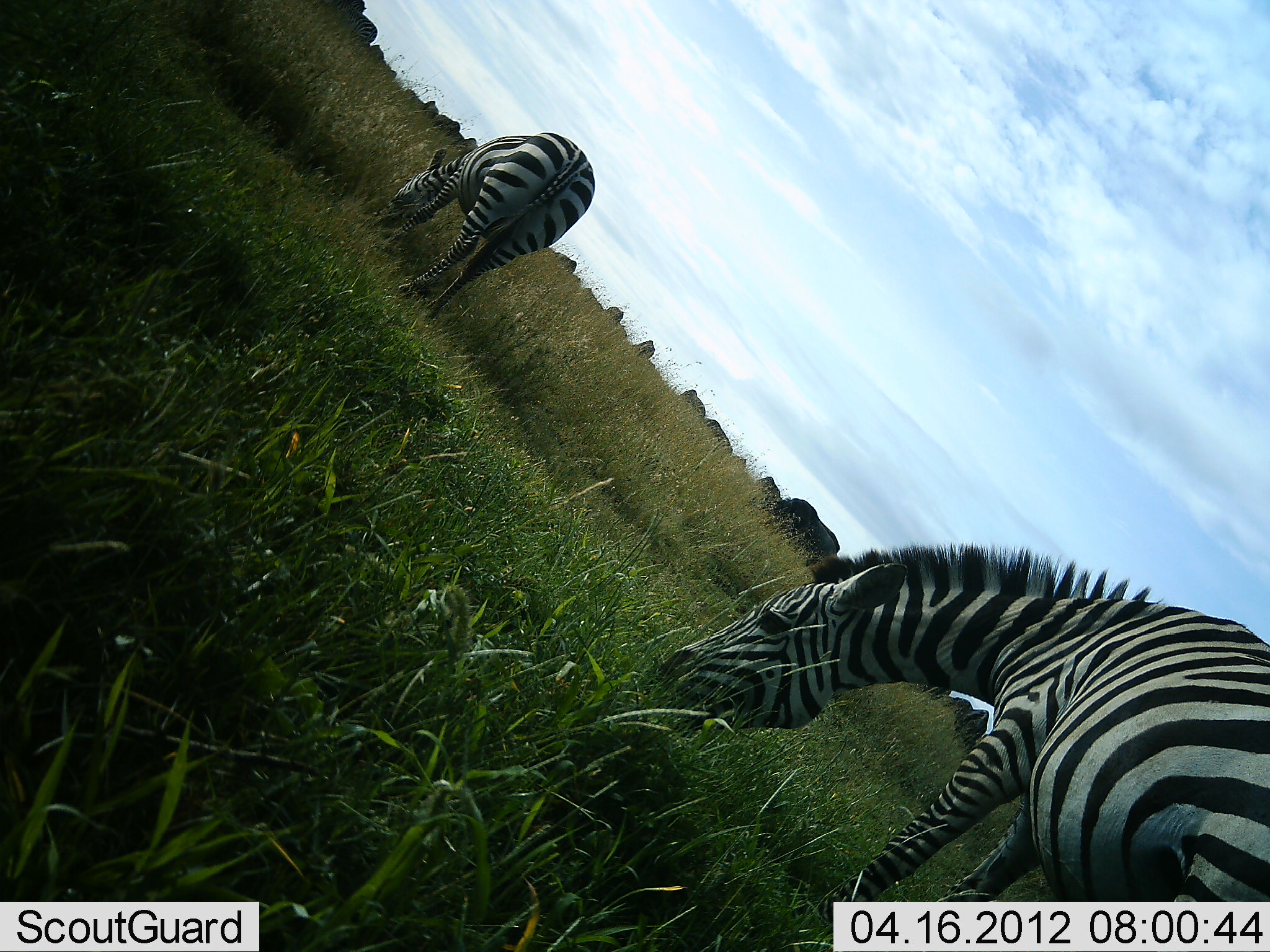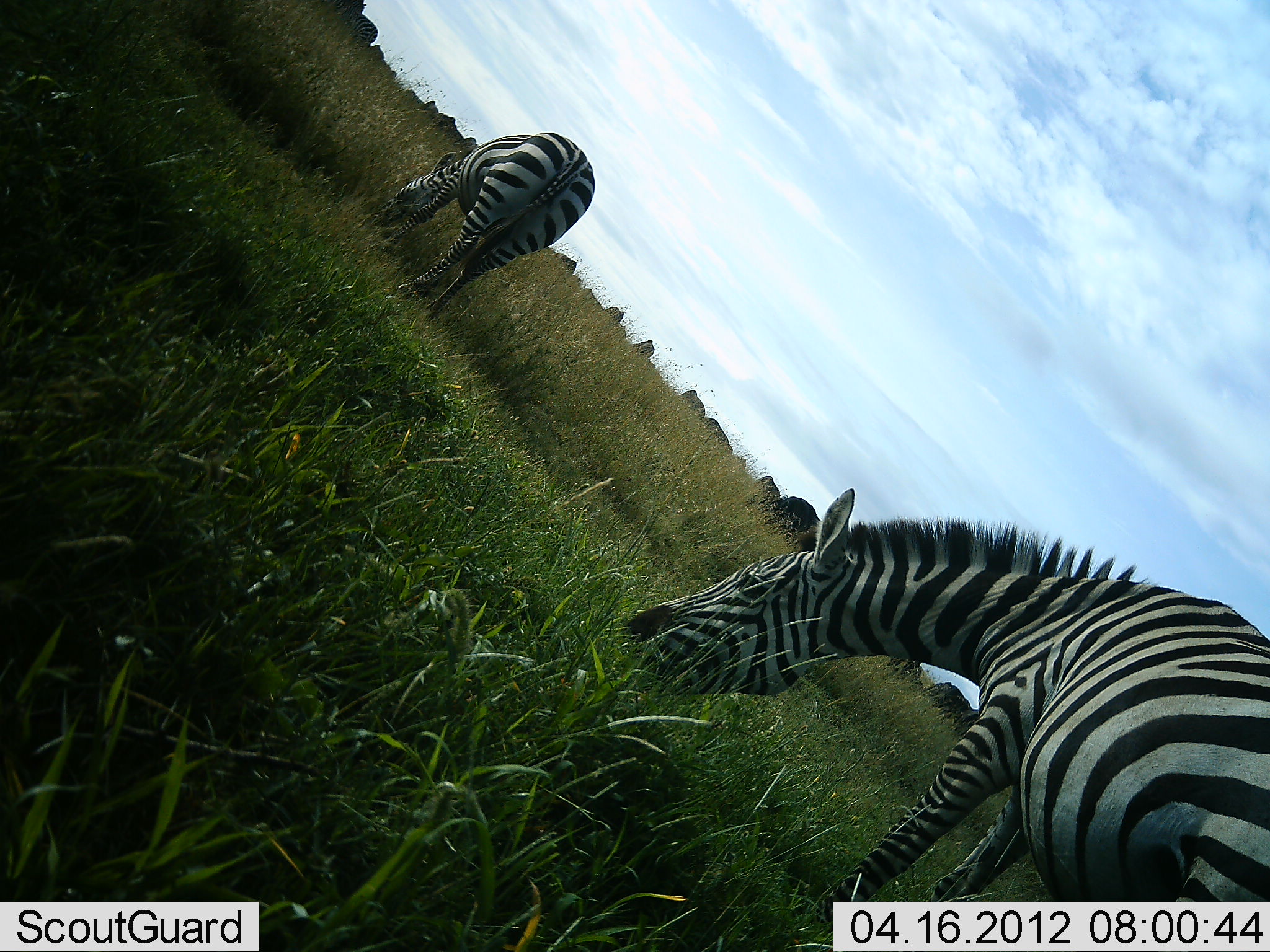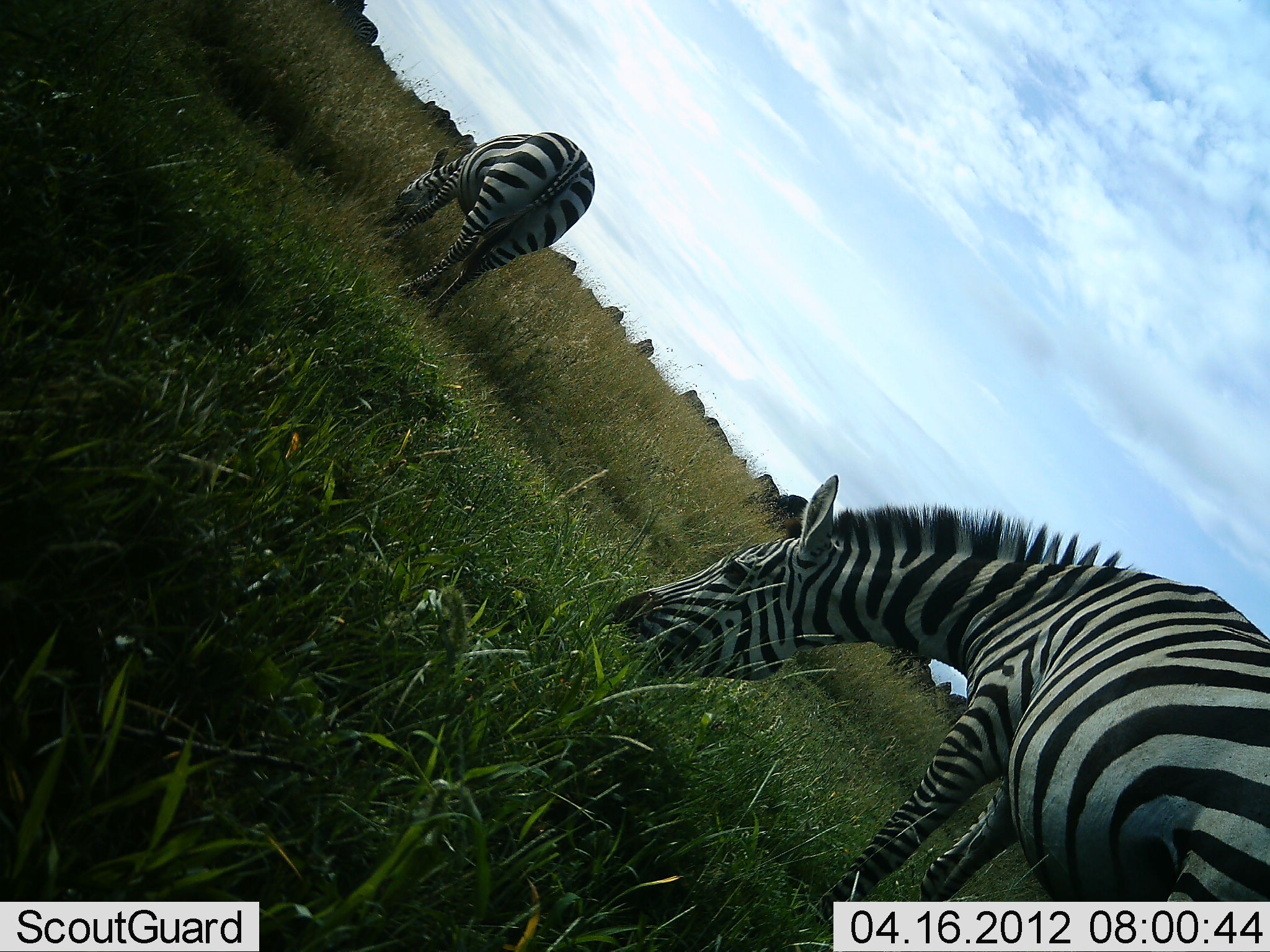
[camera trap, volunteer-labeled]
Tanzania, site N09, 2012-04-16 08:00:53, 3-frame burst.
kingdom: Animalia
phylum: Chordata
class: Mammalia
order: Perissodactyla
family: Equidae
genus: Equus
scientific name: Equus quagga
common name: plains zebra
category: zebra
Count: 2.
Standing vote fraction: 19%.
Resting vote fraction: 0%.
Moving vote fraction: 0%.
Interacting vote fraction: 0%.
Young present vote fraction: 0%.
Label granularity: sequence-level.